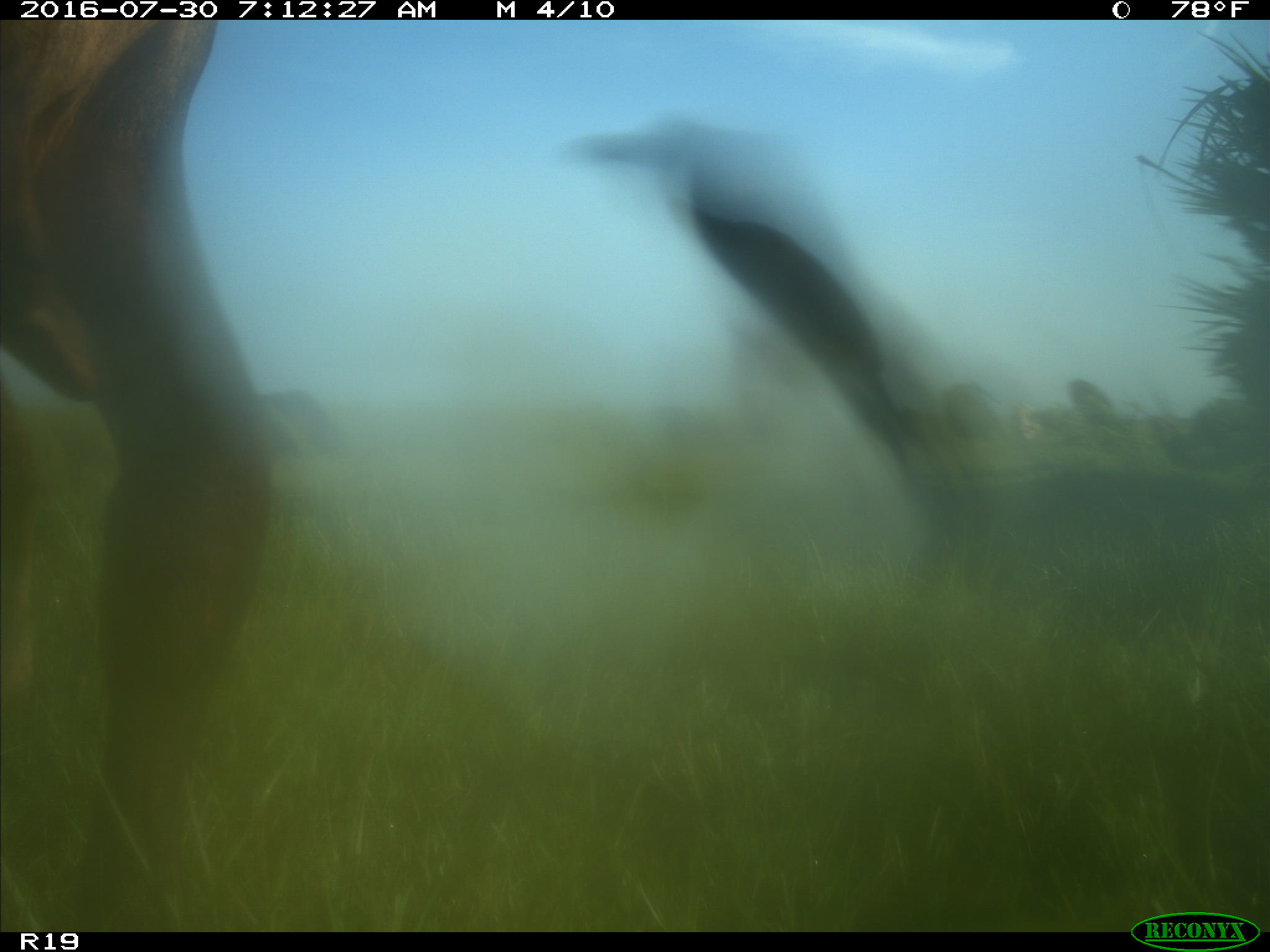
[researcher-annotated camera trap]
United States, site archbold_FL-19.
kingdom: Animalia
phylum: Chordata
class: Mammalia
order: Artiodactyla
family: Bovidae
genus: Bos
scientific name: Bos taurus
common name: domestic cow